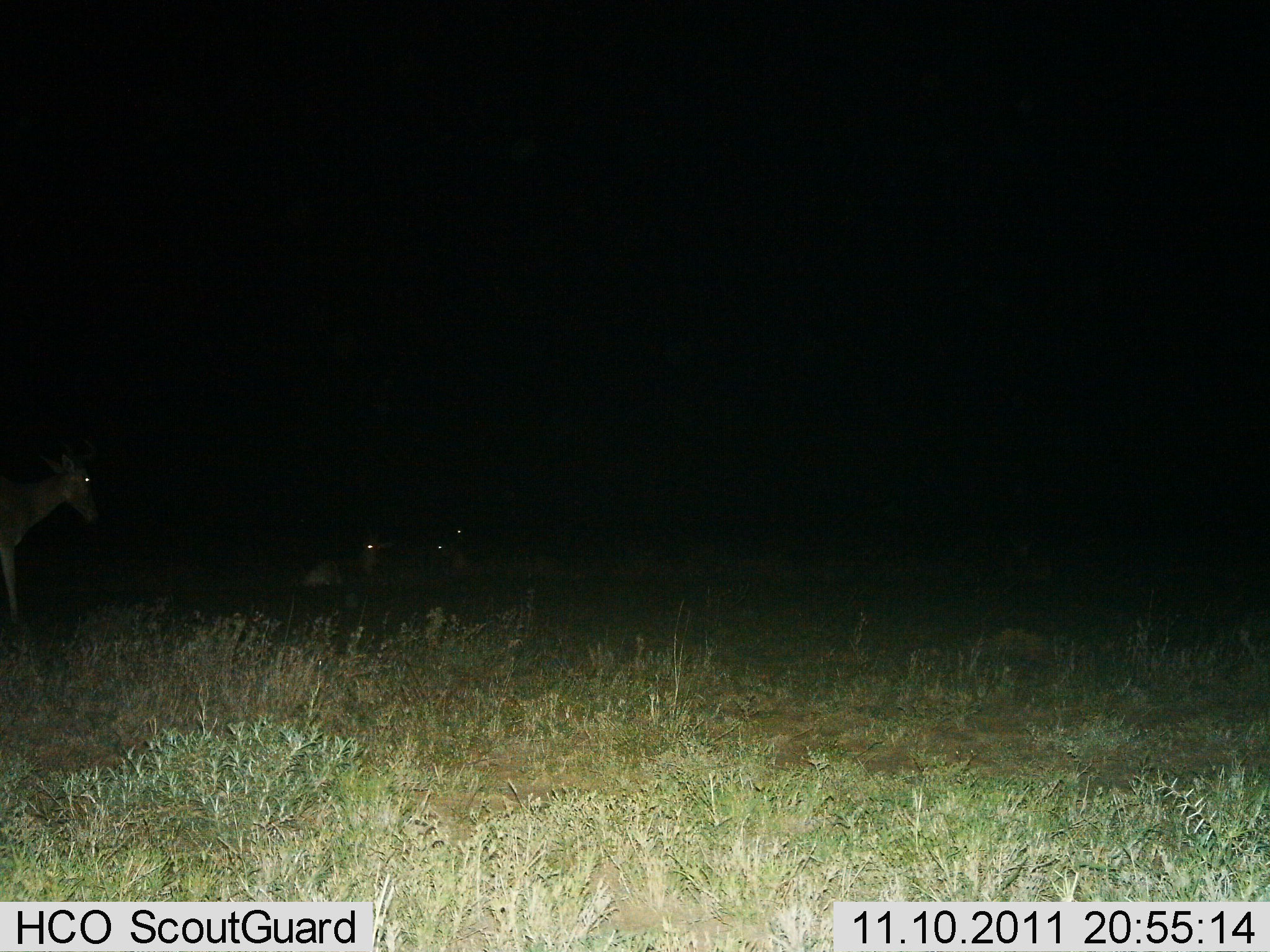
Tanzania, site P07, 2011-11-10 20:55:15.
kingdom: Animalia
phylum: Chordata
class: Mammalia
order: Artiodactyla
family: Bovidae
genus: Alcelaphus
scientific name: Alcelaphus buselaphus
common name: hartebeest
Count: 4.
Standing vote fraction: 20%.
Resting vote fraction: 100%.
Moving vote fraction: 60%.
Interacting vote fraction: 0%.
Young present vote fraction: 0%.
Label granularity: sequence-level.